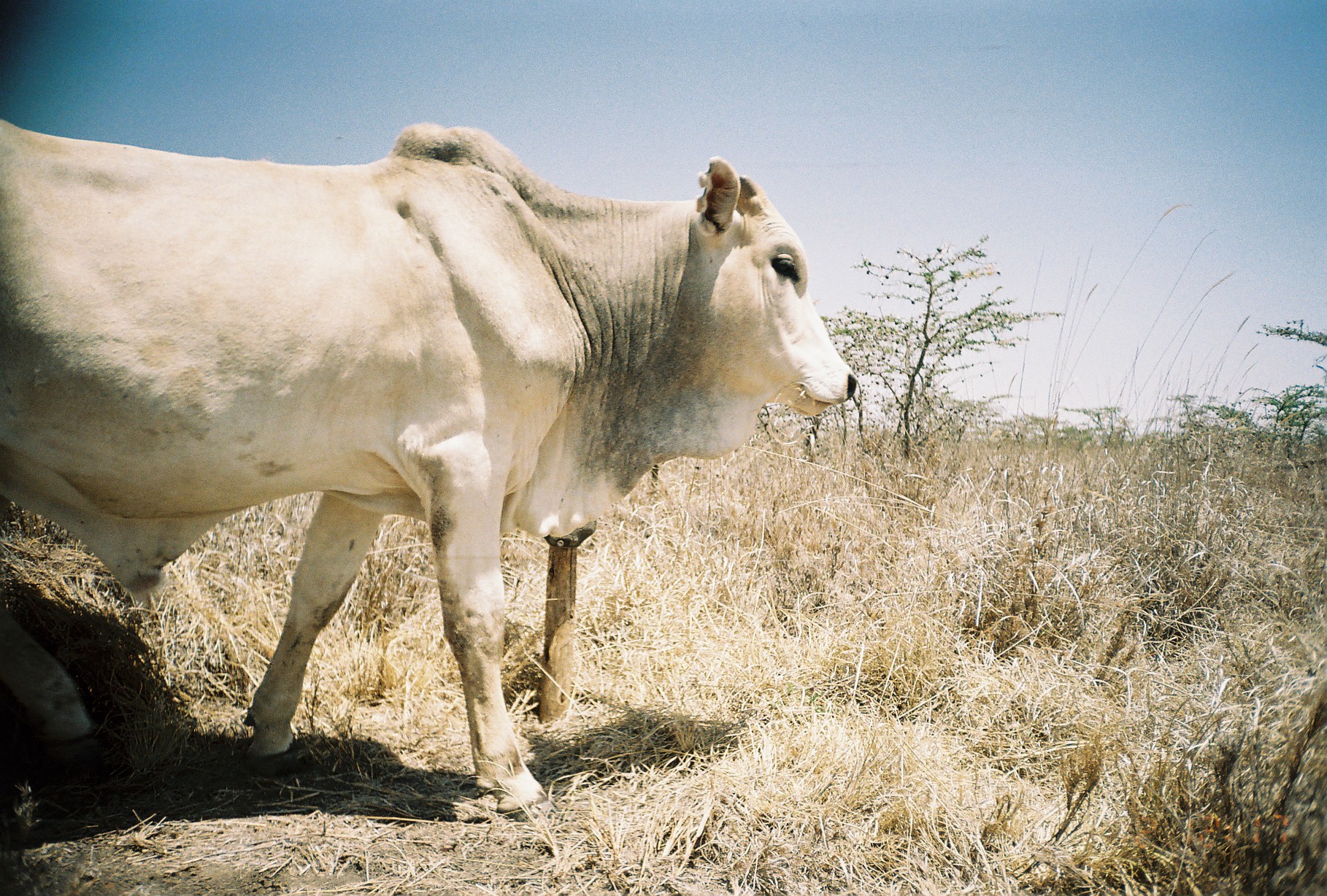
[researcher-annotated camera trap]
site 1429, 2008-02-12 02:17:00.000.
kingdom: Animalia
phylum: Chordata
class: Mammalia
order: Artiodactyla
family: Bovidae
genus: Bos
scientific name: Bos taurus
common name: domestic cattle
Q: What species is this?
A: Bos taurus (domestic cattle).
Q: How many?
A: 1.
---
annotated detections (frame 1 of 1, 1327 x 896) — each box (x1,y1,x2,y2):
bos taurus: (1,117,858,819)